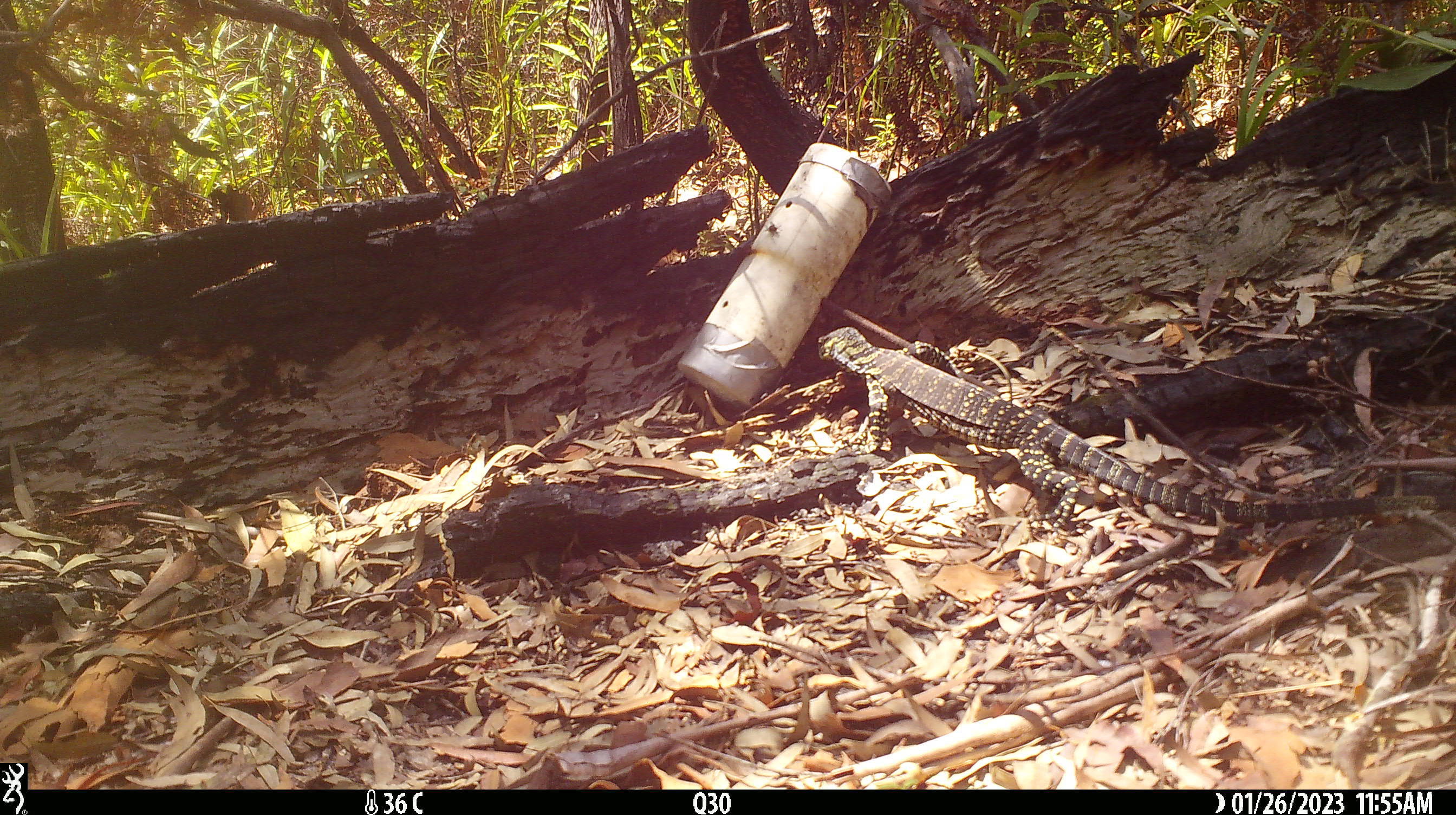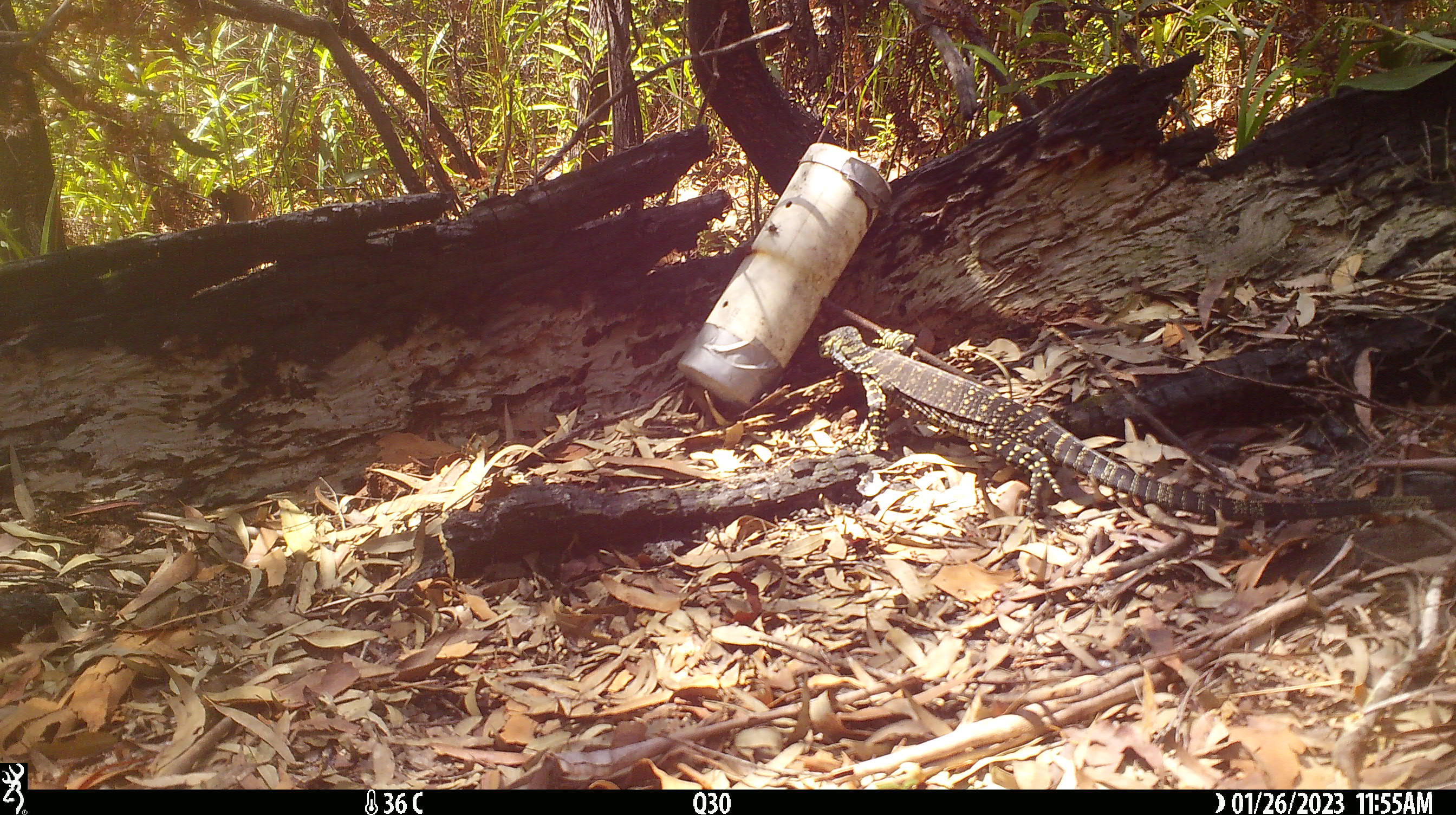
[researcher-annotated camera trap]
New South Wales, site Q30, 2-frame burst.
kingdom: Animalia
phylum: Chordata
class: Reptilia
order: Squamata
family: Varanidae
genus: Varanus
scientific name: Varanus varius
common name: lace monitor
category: goanna